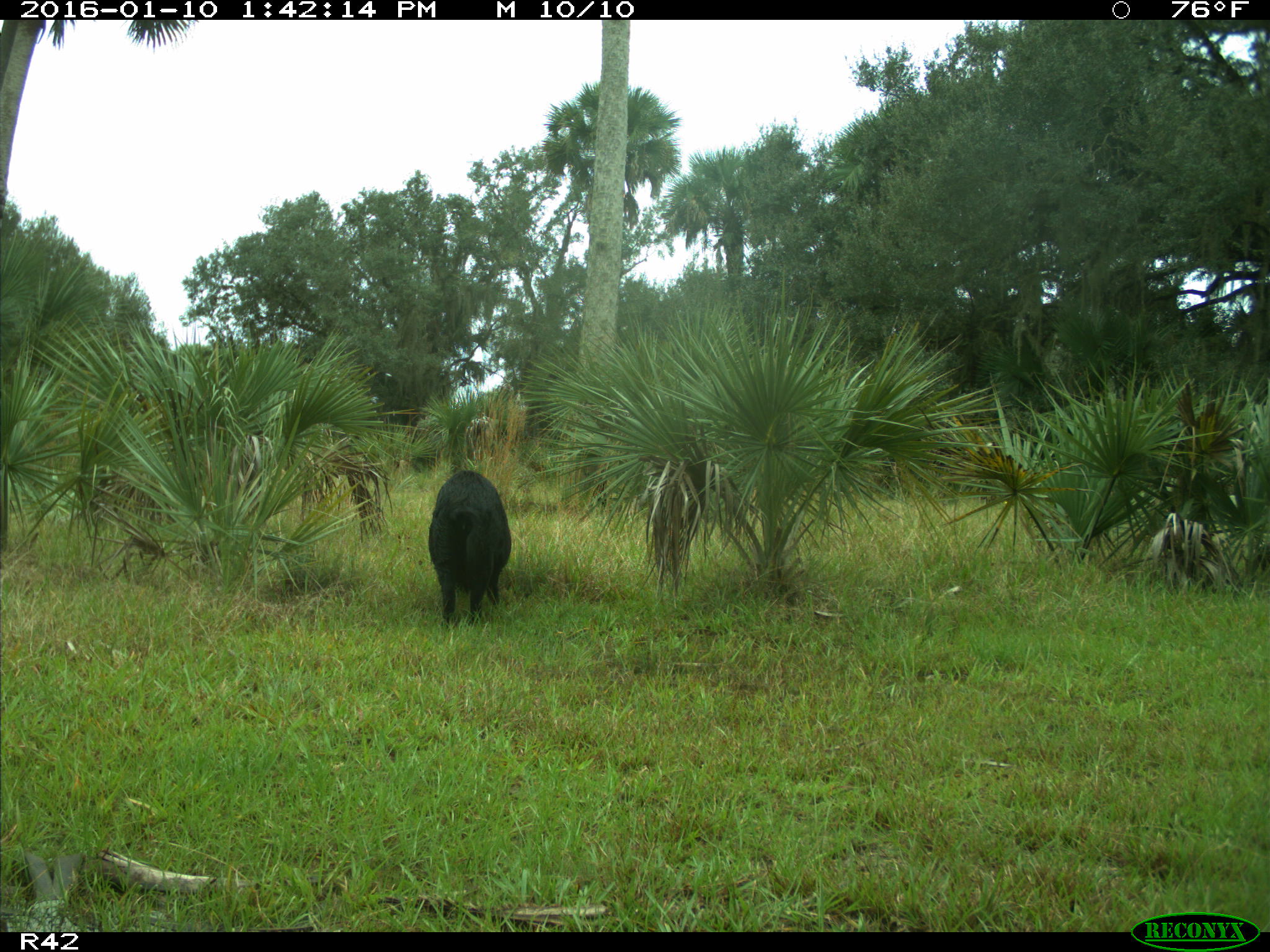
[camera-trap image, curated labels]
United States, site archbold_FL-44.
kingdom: Animalia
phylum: Chordata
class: Mammalia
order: Artiodactyla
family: Suidae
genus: Sus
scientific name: Sus scrofa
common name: wild boar